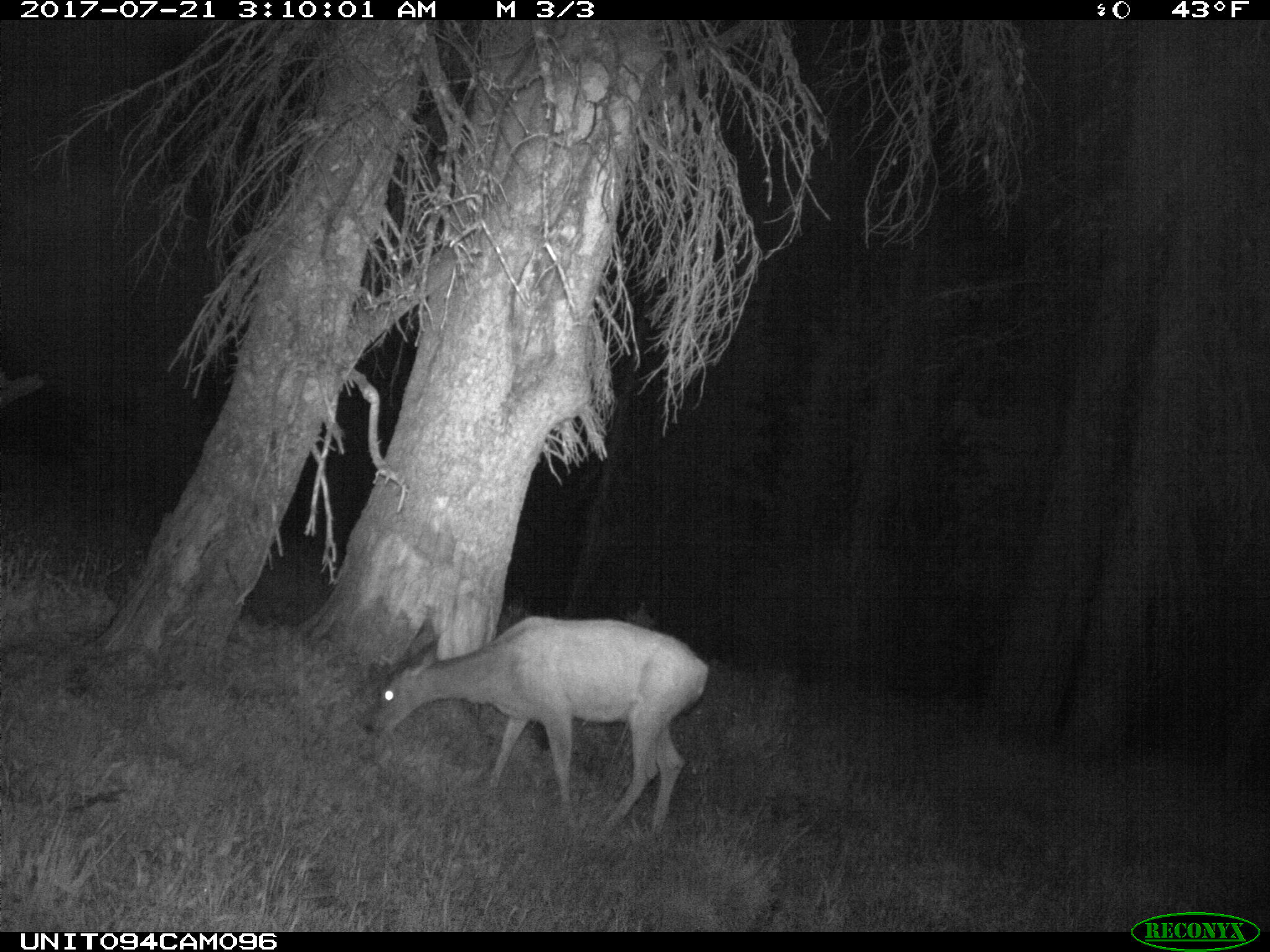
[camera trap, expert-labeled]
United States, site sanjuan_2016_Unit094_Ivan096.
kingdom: Animalia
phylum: Chordata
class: Mammalia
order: Artiodactyla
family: Cervidae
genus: Odocoileus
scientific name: Odocoileus hemionus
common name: mule deer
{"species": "Odocoileus hemionus (mule deer)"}